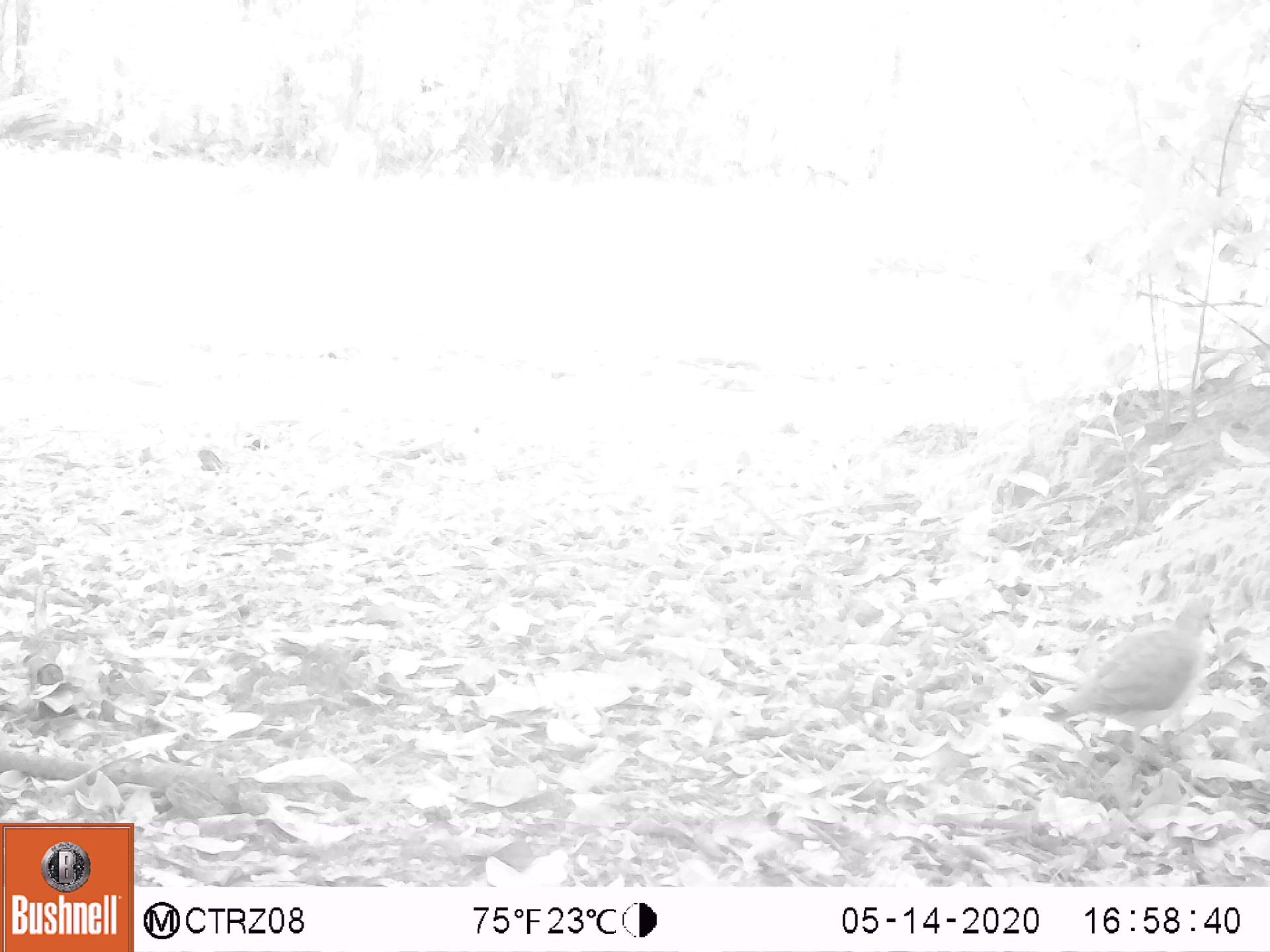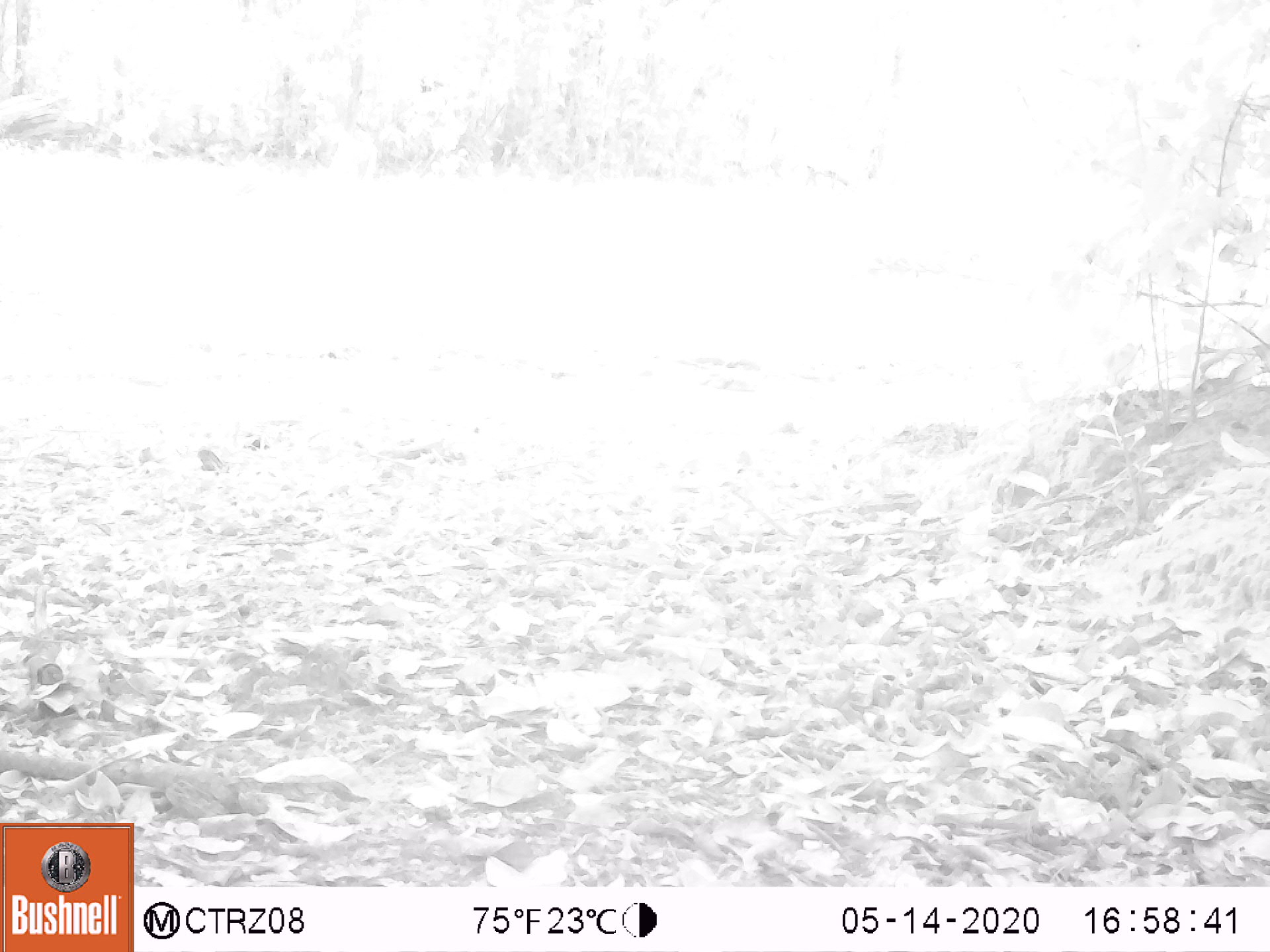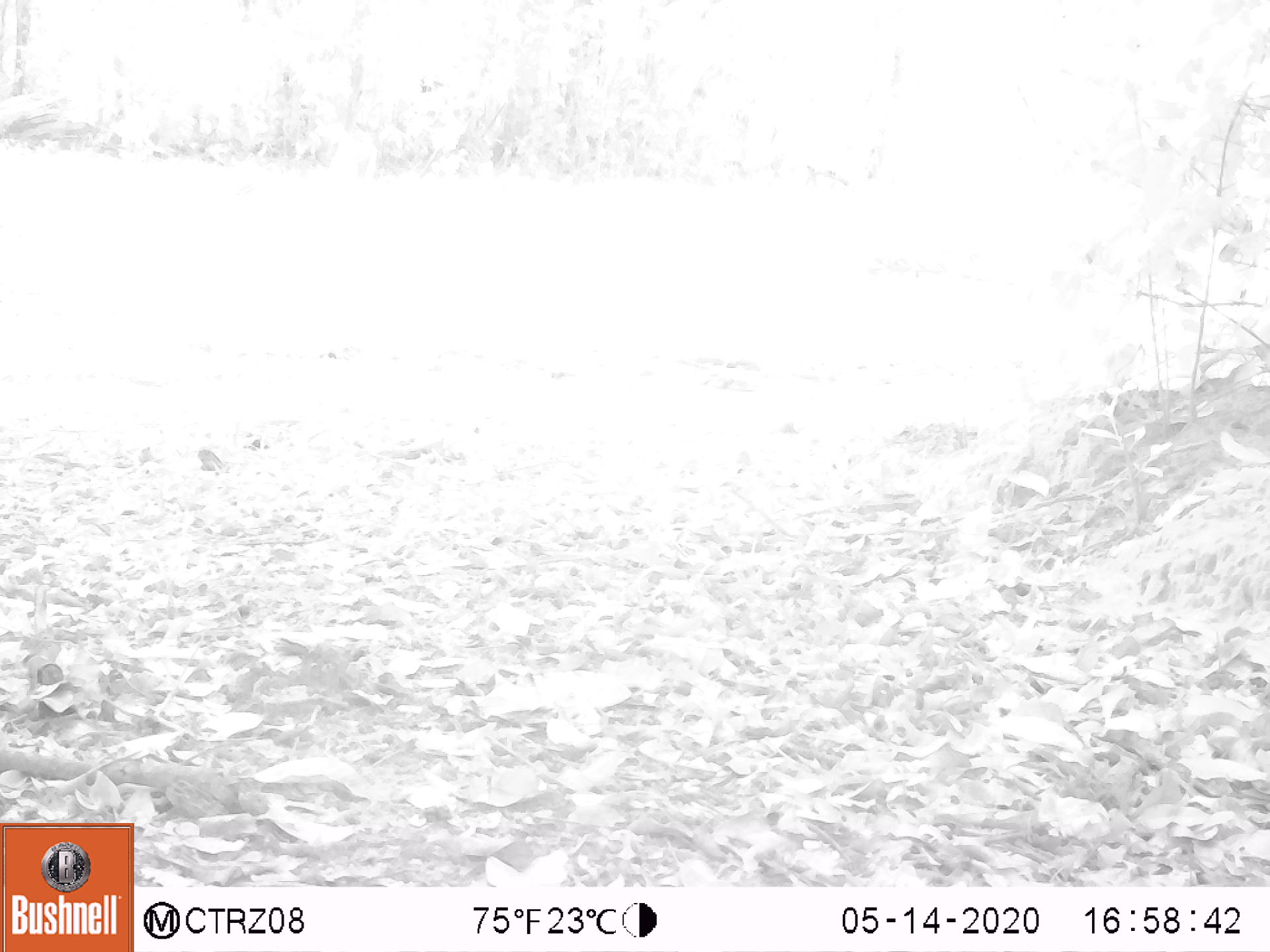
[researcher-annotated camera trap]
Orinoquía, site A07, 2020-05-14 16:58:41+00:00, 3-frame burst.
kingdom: Animalia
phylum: Chordata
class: Aves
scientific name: Aves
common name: bird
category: unknown bird